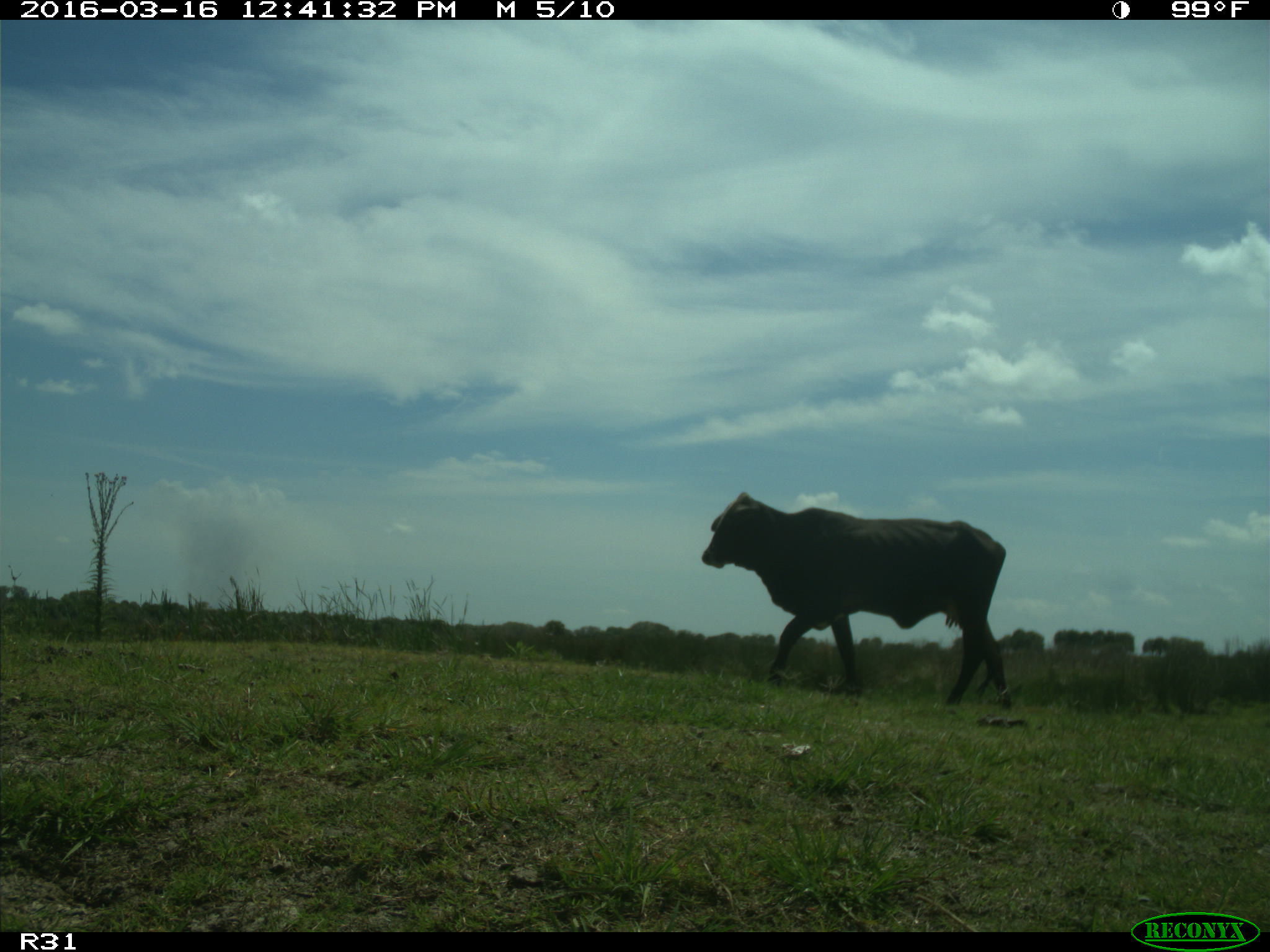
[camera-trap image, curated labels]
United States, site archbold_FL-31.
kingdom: Animalia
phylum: Chordata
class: Mammalia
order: Artiodactyla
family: Bovidae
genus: Bos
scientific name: Bos taurus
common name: domestic cow